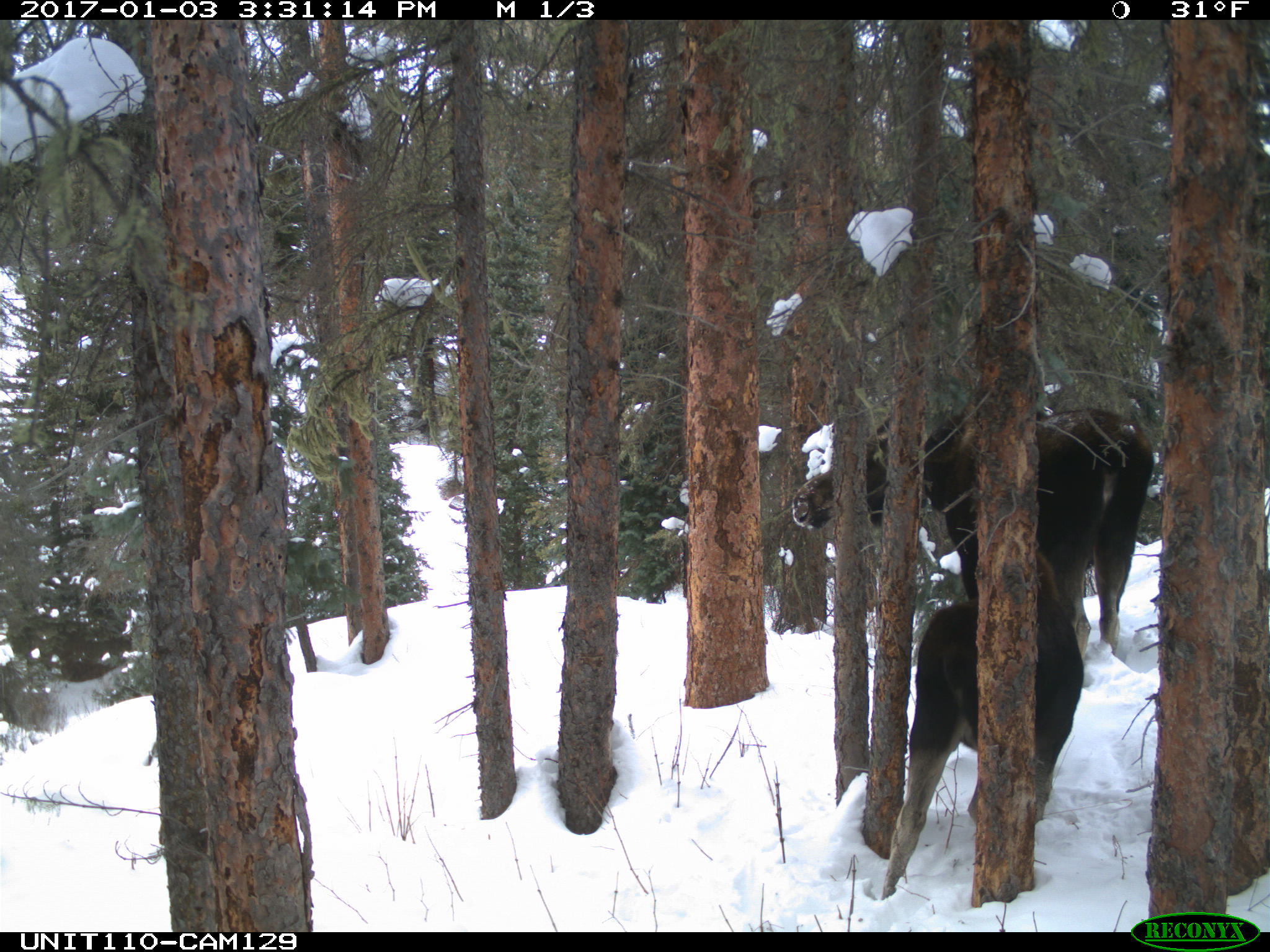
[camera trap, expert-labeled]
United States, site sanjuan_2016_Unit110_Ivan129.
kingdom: Animalia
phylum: Chordata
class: Mammalia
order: Artiodactyla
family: Cervidae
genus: Alces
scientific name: Alces alces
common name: moose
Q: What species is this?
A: Alces alces (moose).